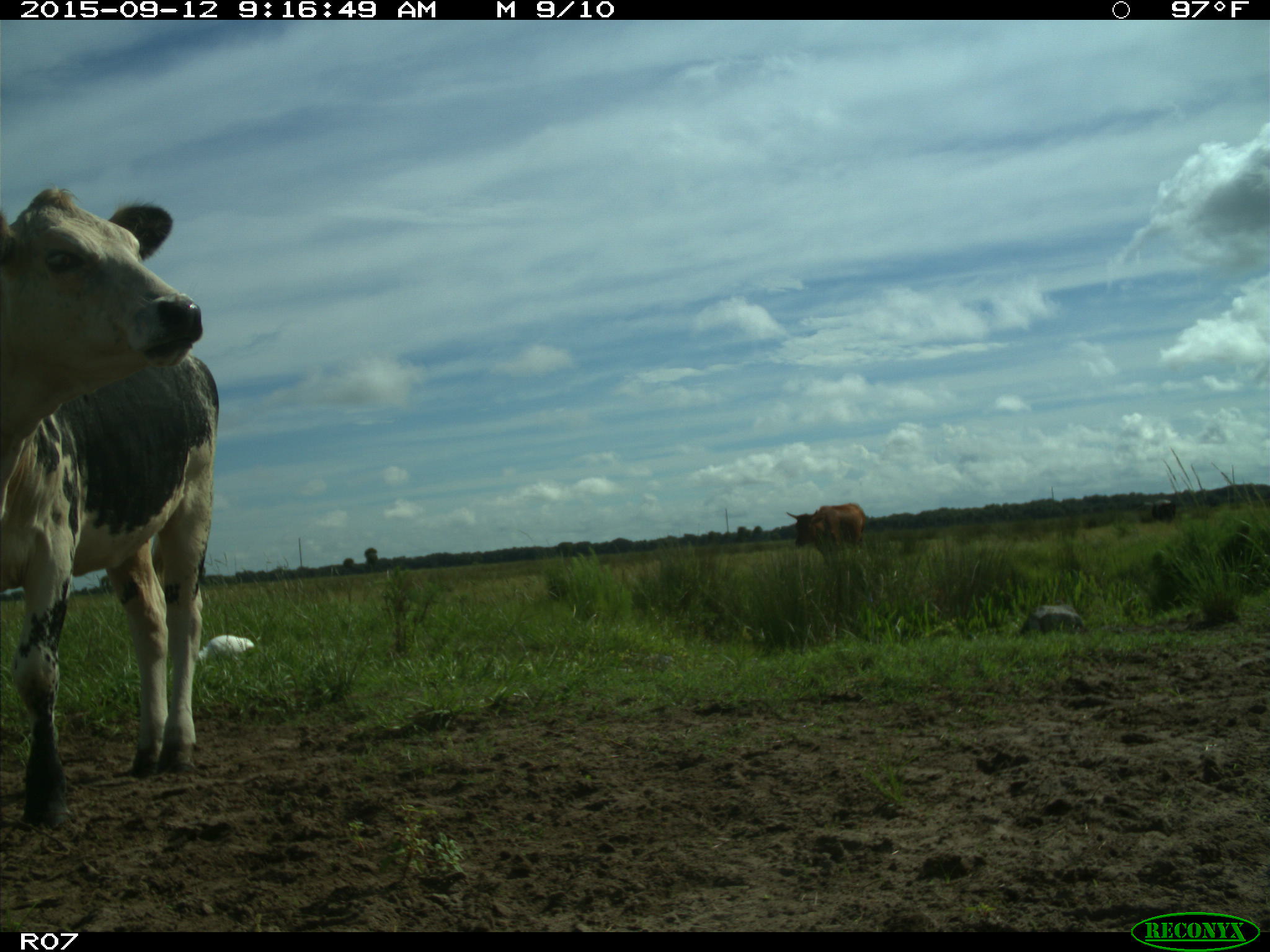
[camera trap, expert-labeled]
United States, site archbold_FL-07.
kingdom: Animalia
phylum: Chordata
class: Mammalia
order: Artiodactyla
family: Bovidae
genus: Bos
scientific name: Bos taurus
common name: domestic cow